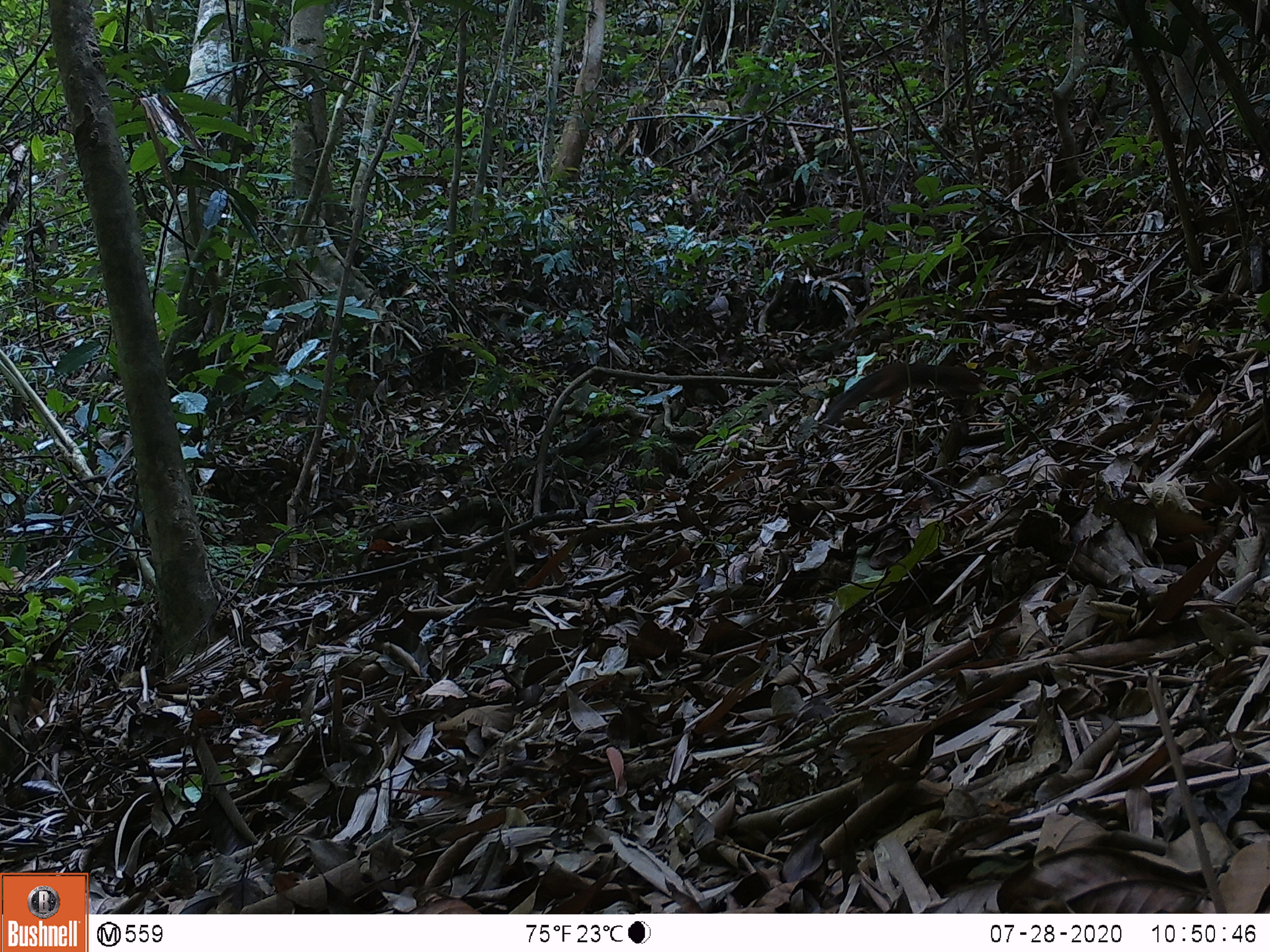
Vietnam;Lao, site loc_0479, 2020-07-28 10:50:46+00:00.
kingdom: Animalia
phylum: Chordata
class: Mammalia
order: Rodentia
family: Sciuridae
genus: Dremomys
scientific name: Dremomys rufigenis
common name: red-cheeked squirrel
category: red cheeked squirrel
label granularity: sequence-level